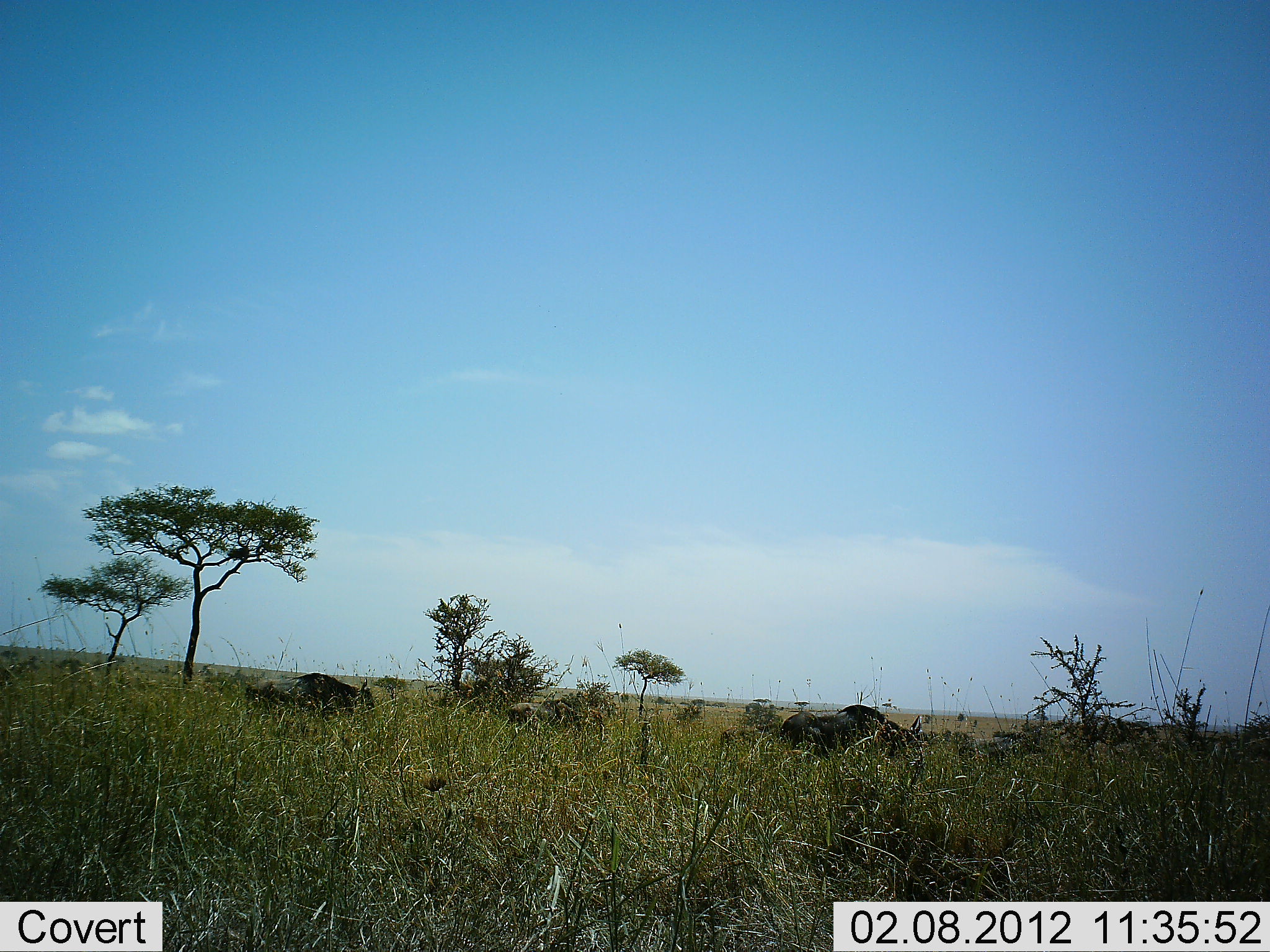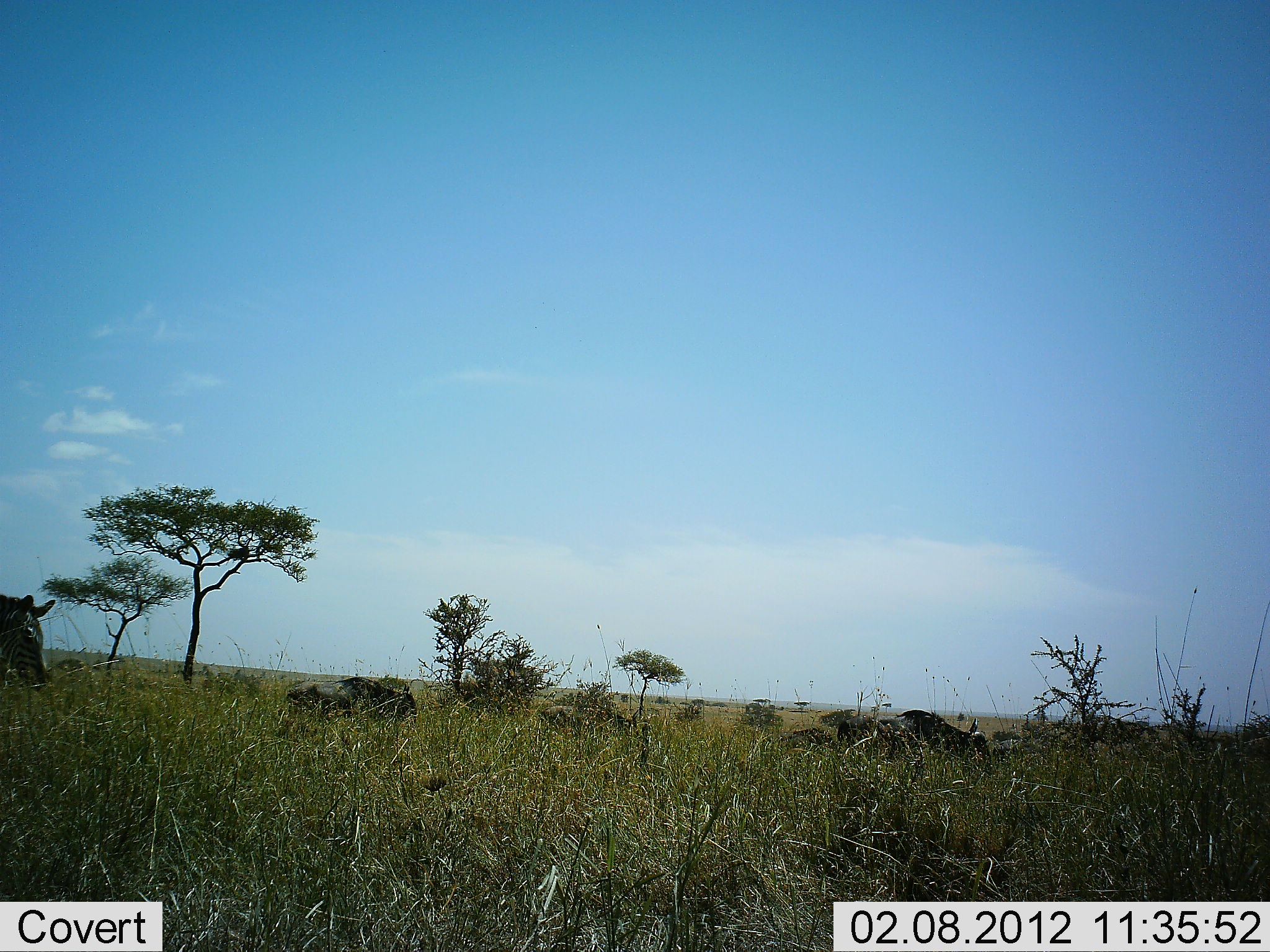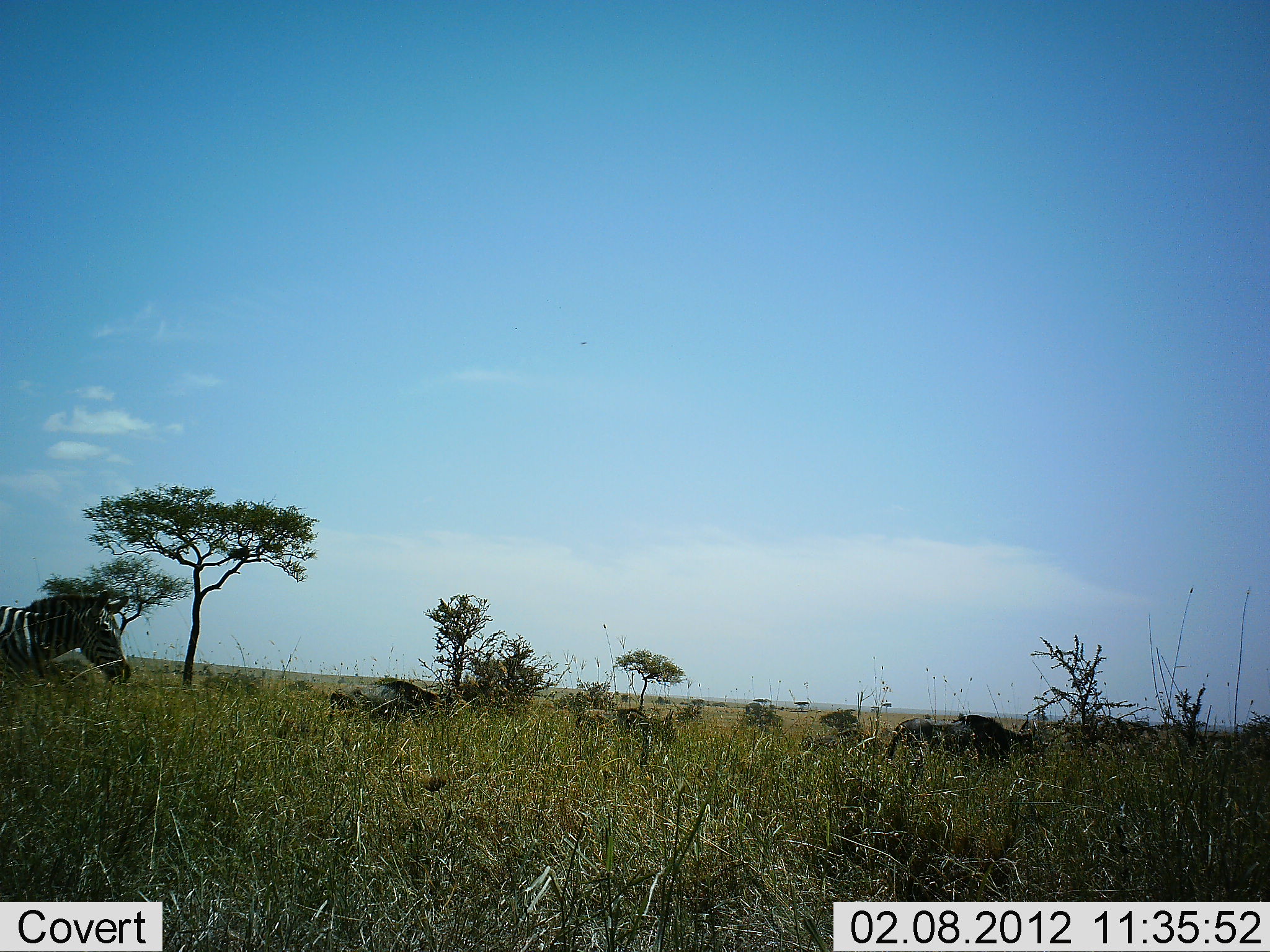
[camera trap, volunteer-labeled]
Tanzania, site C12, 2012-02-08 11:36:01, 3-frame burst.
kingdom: Animalia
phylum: Chordata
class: Mammalia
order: Artiodactyla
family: Bovidae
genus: Connochaetes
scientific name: Connochaetes taurinus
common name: blue wildebeest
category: wildebeest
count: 4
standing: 0%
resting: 0%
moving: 95%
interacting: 0%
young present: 18%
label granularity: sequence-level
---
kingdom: Animalia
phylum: Chordata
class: Mammalia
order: Perissodactyla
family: Equidae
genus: Equus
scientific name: Equus quagga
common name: plains zebra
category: zebra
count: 1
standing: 3%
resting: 0%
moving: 100%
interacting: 0%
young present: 0%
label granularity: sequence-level